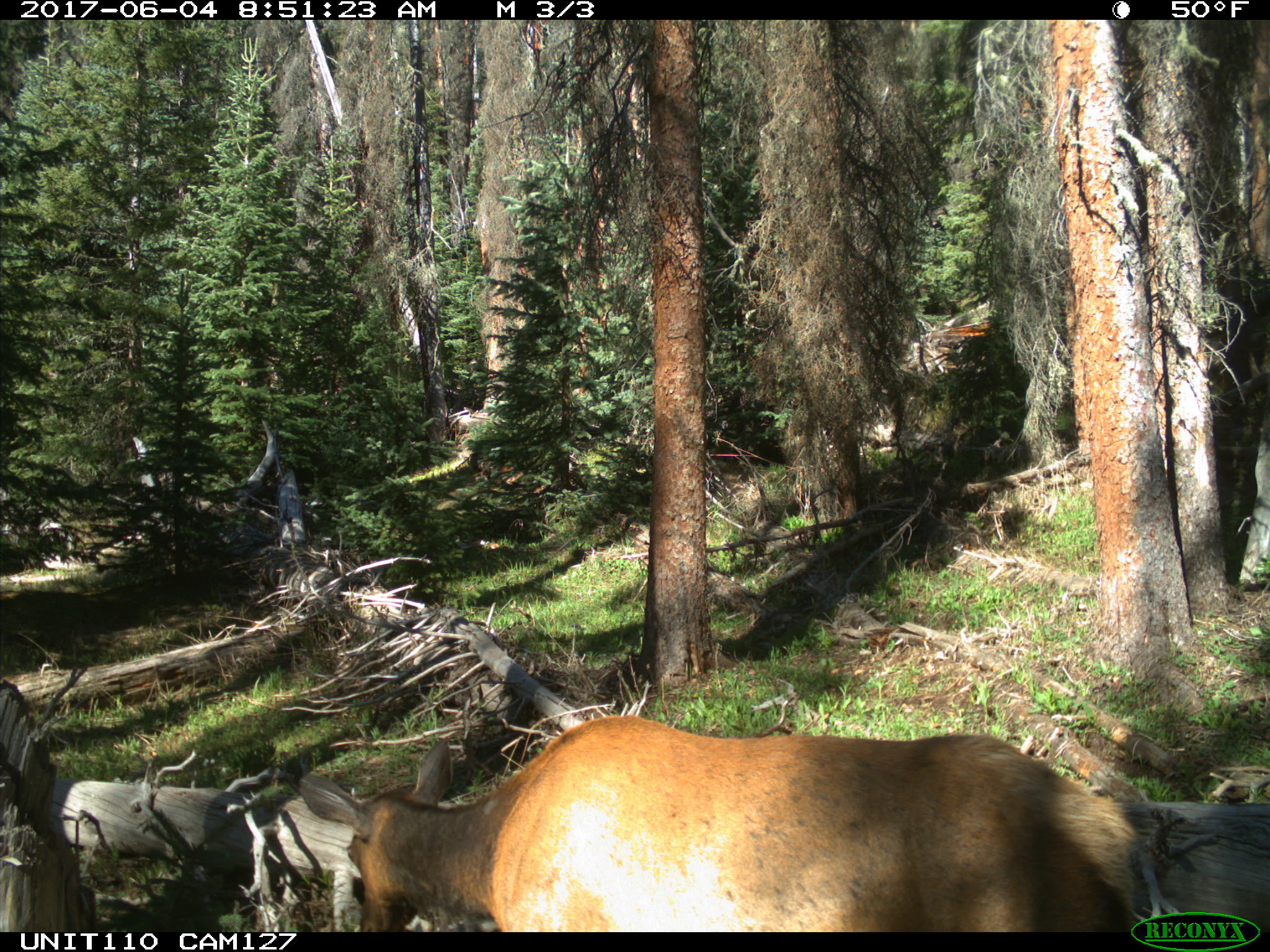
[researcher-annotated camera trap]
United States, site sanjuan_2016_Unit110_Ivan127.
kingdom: Animalia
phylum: Chordata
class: Mammalia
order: Artiodactyla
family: Cervidae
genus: Cervus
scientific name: Cervus elaphus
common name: red deer